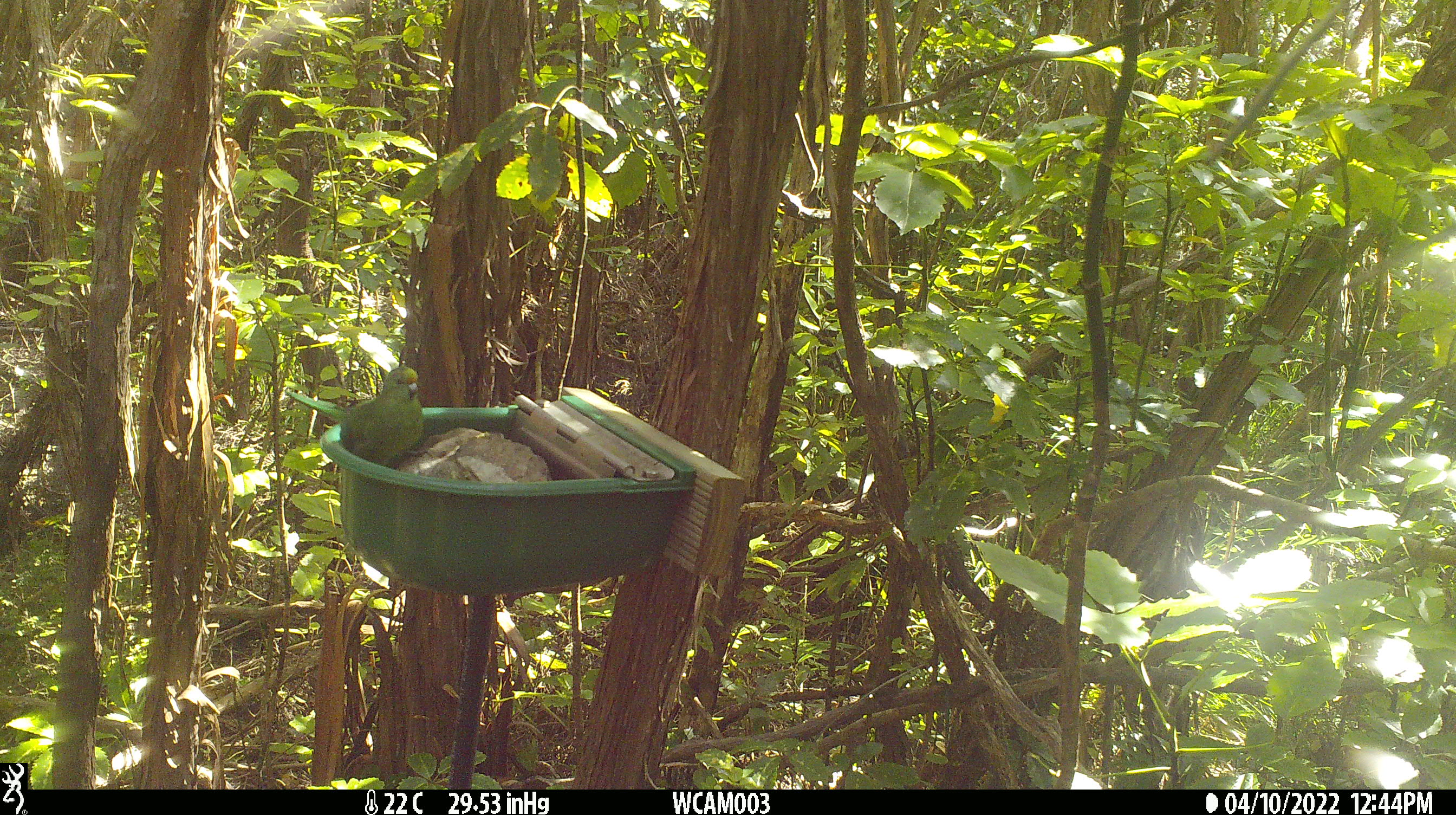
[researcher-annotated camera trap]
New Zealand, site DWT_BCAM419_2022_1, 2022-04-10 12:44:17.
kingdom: Animalia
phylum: Chordata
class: Aves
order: Psittaciformes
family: Psittaculidae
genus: Cyanoramphus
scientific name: Cyanoramphus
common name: parakeet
Parakeet (Cyanoramphus).